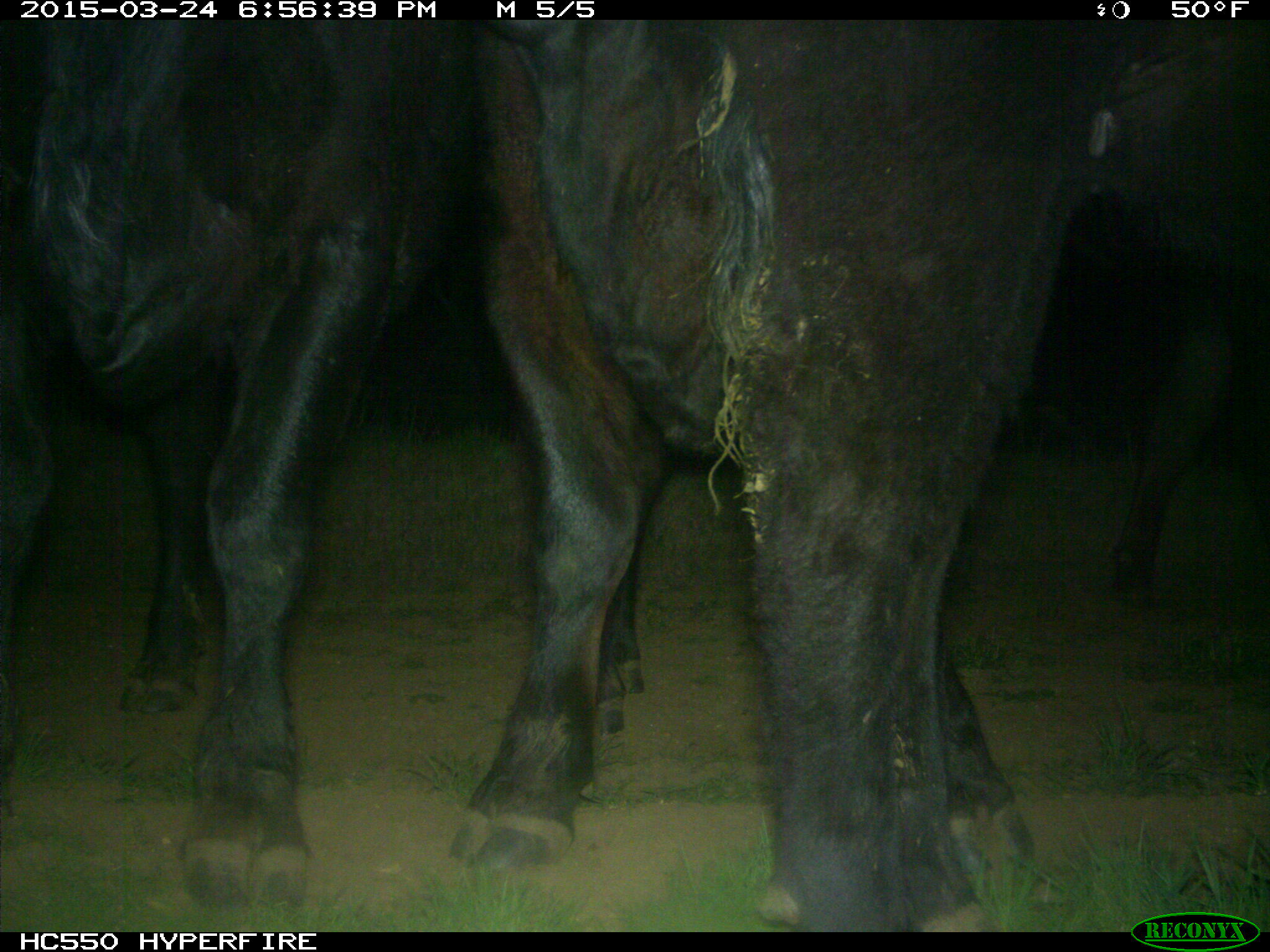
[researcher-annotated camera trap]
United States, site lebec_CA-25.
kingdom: Animalia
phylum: Chordata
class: Mammalia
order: Artiodactyla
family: Bovidae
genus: Bos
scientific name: Bos taurus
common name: domestic cow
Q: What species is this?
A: Bos taurus (domestic cow).